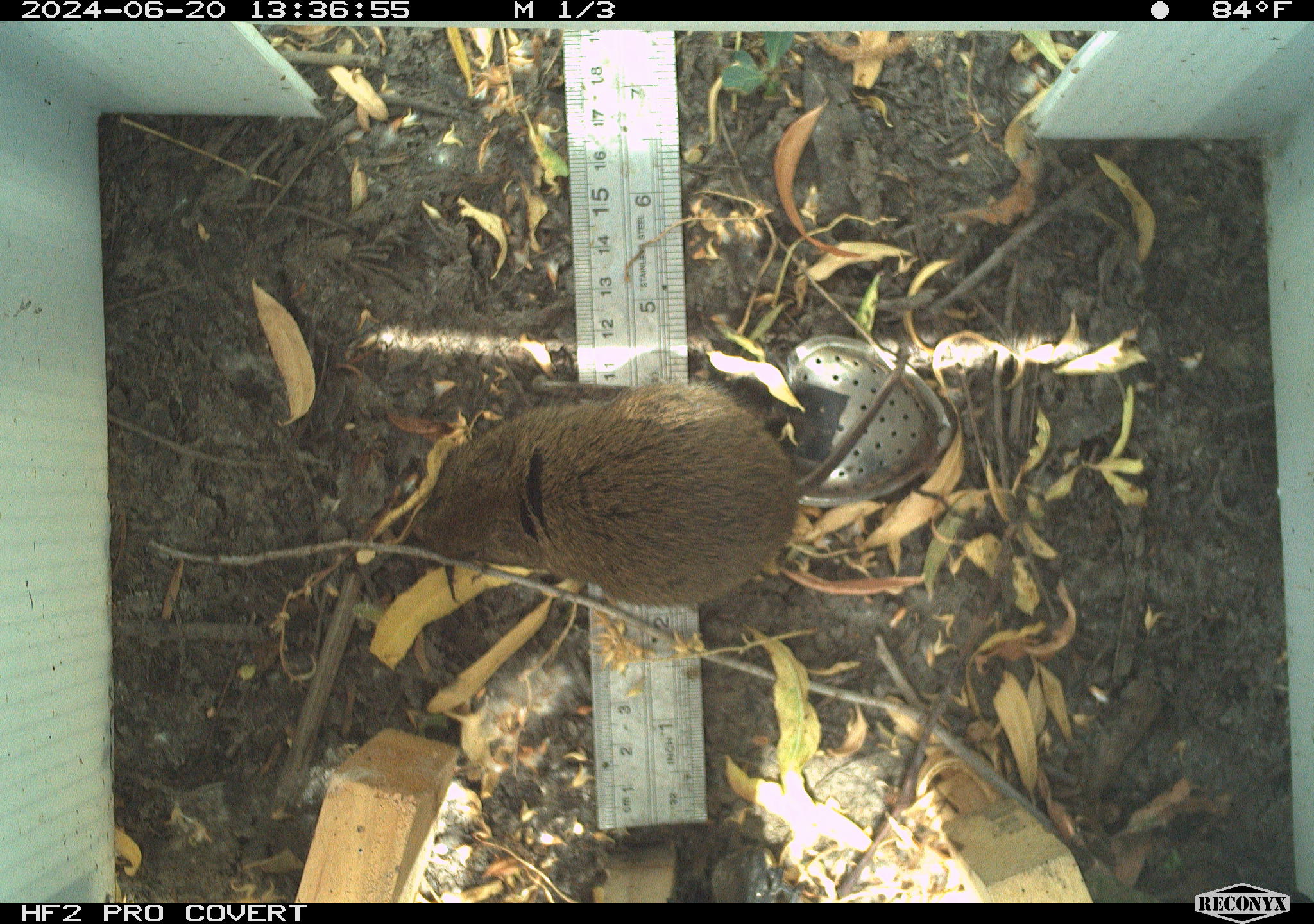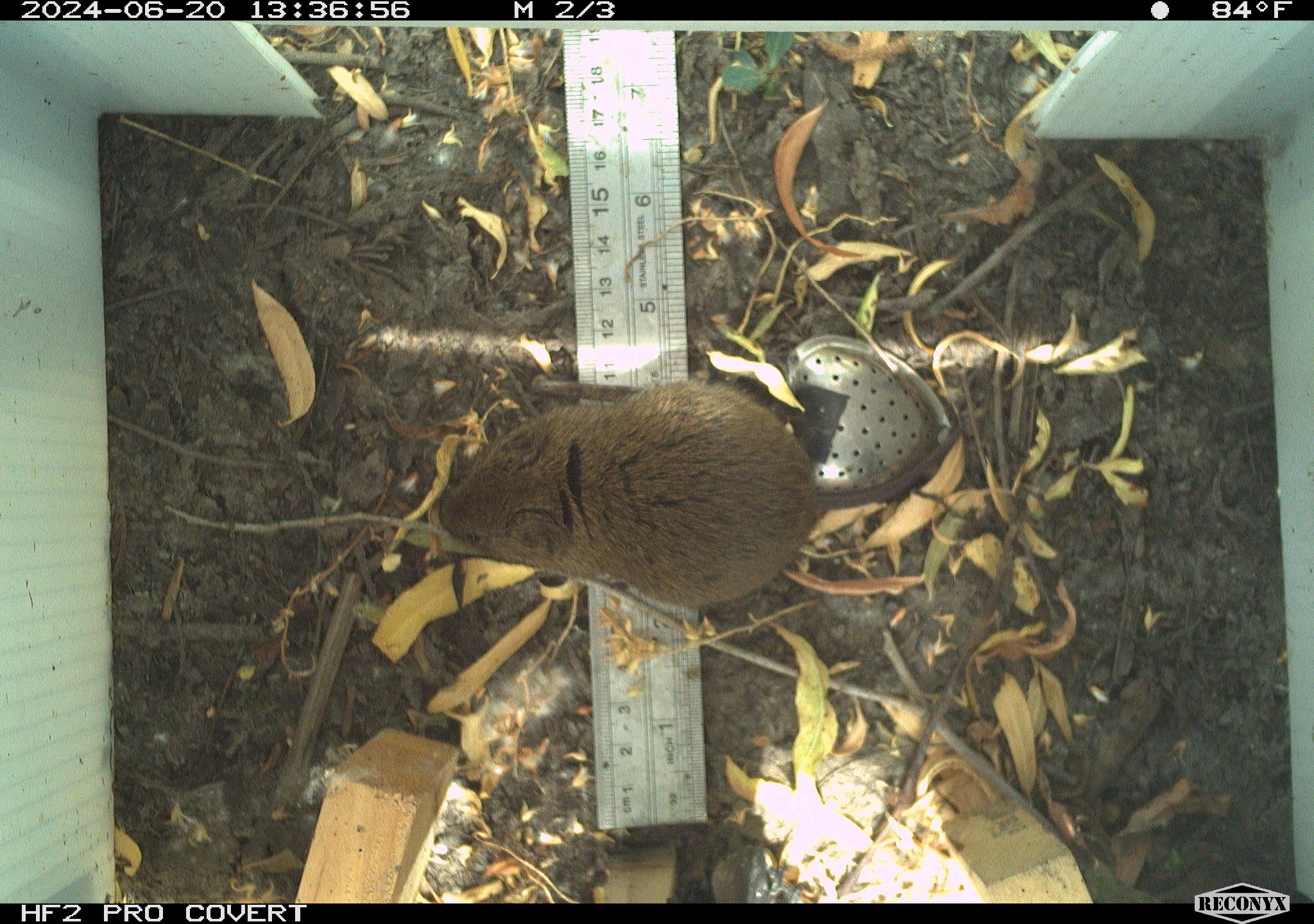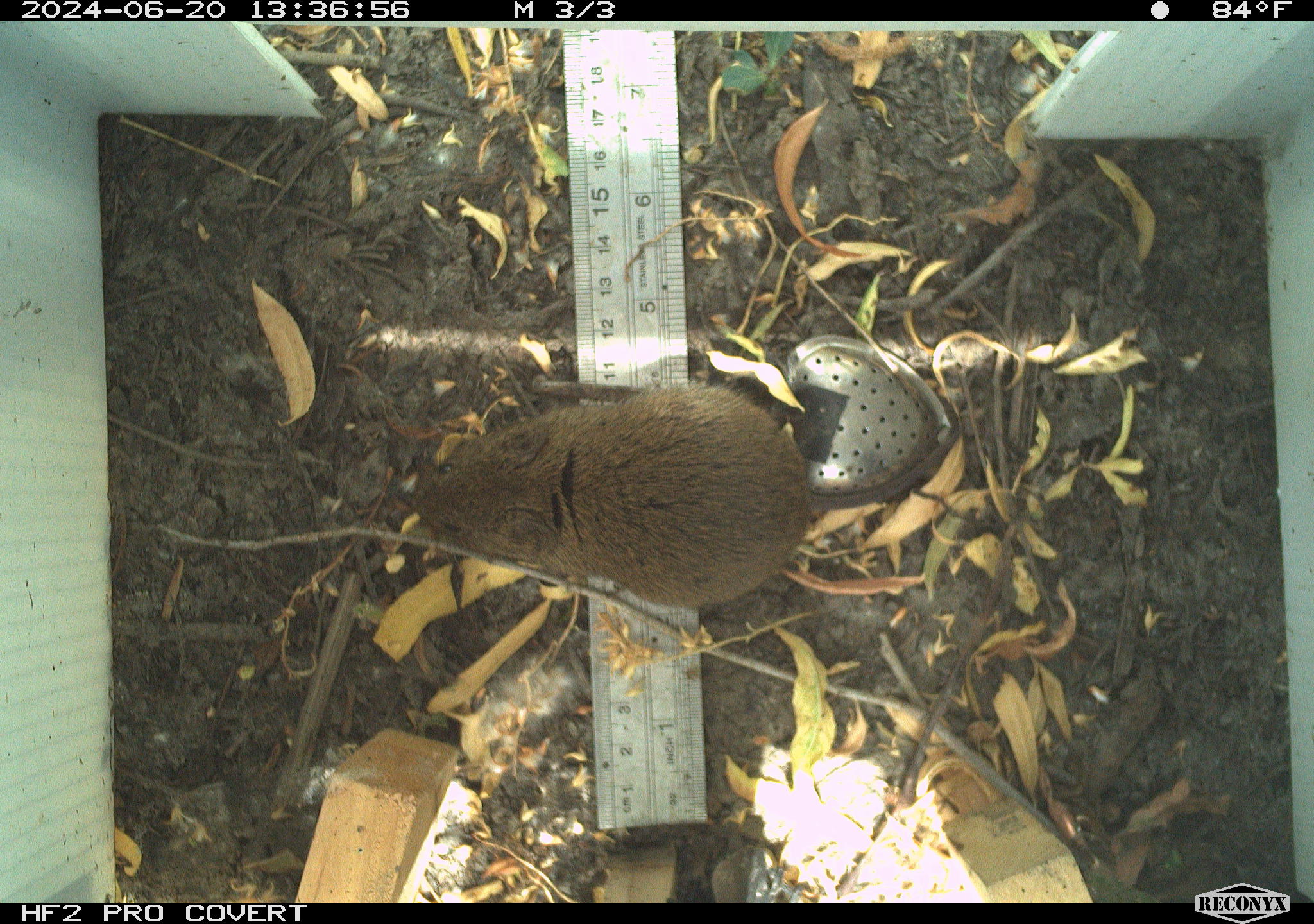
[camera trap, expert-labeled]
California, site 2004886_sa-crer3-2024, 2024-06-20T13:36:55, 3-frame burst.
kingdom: Animalia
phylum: Chordata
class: Mammalia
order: Rodentia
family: Cricetidae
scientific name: Arvicolinae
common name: voles, lemmings, and muskrats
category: arvicolinae subfamily